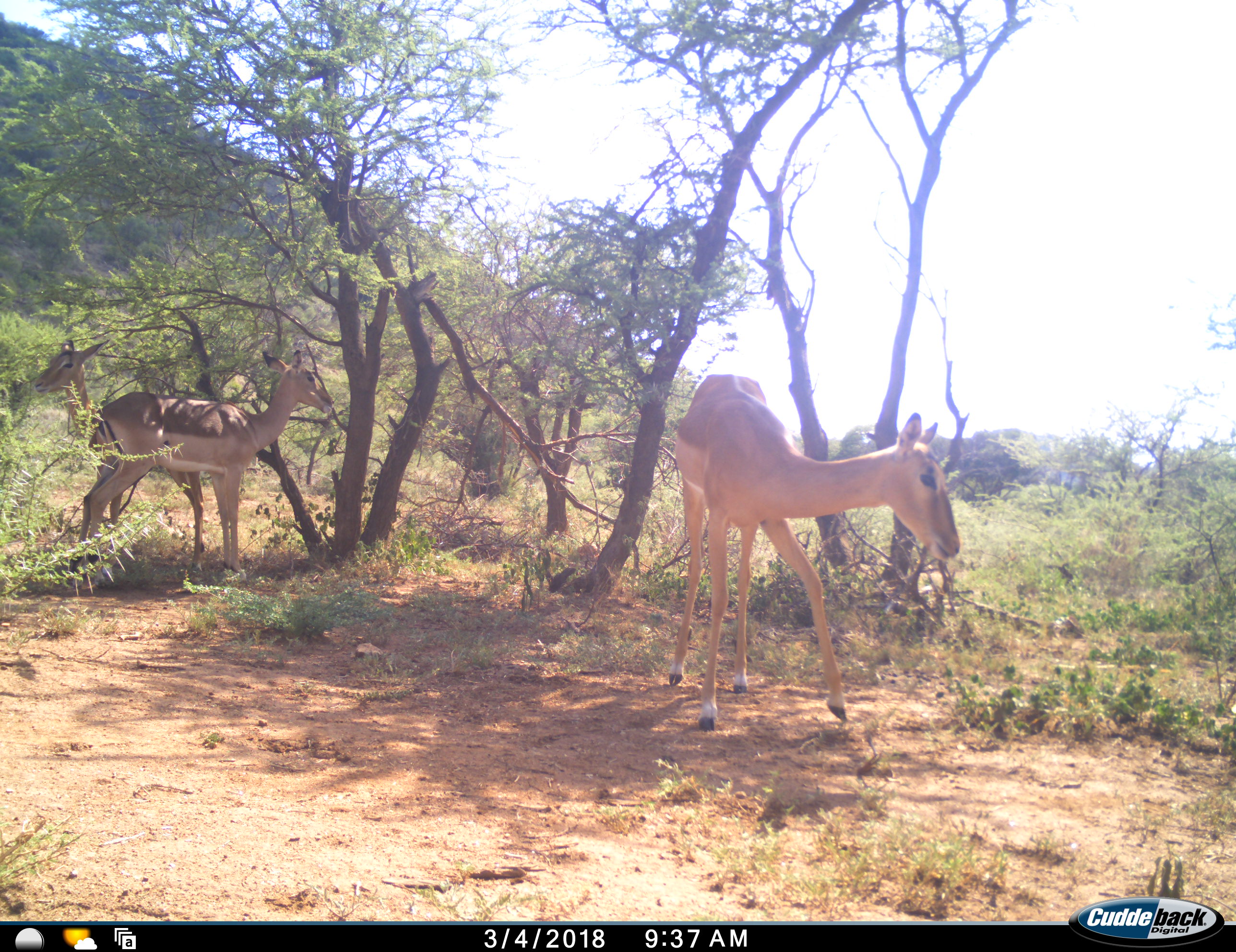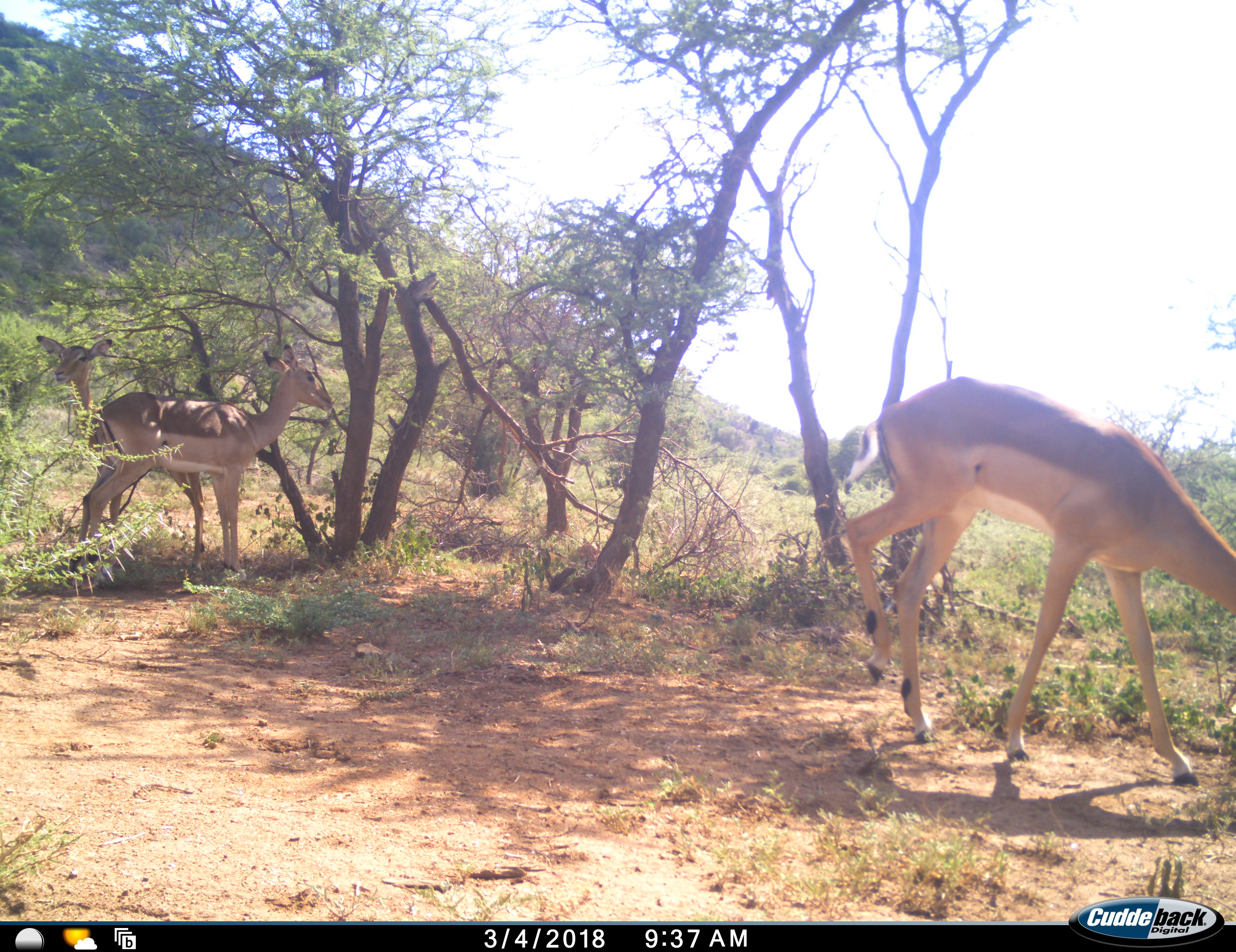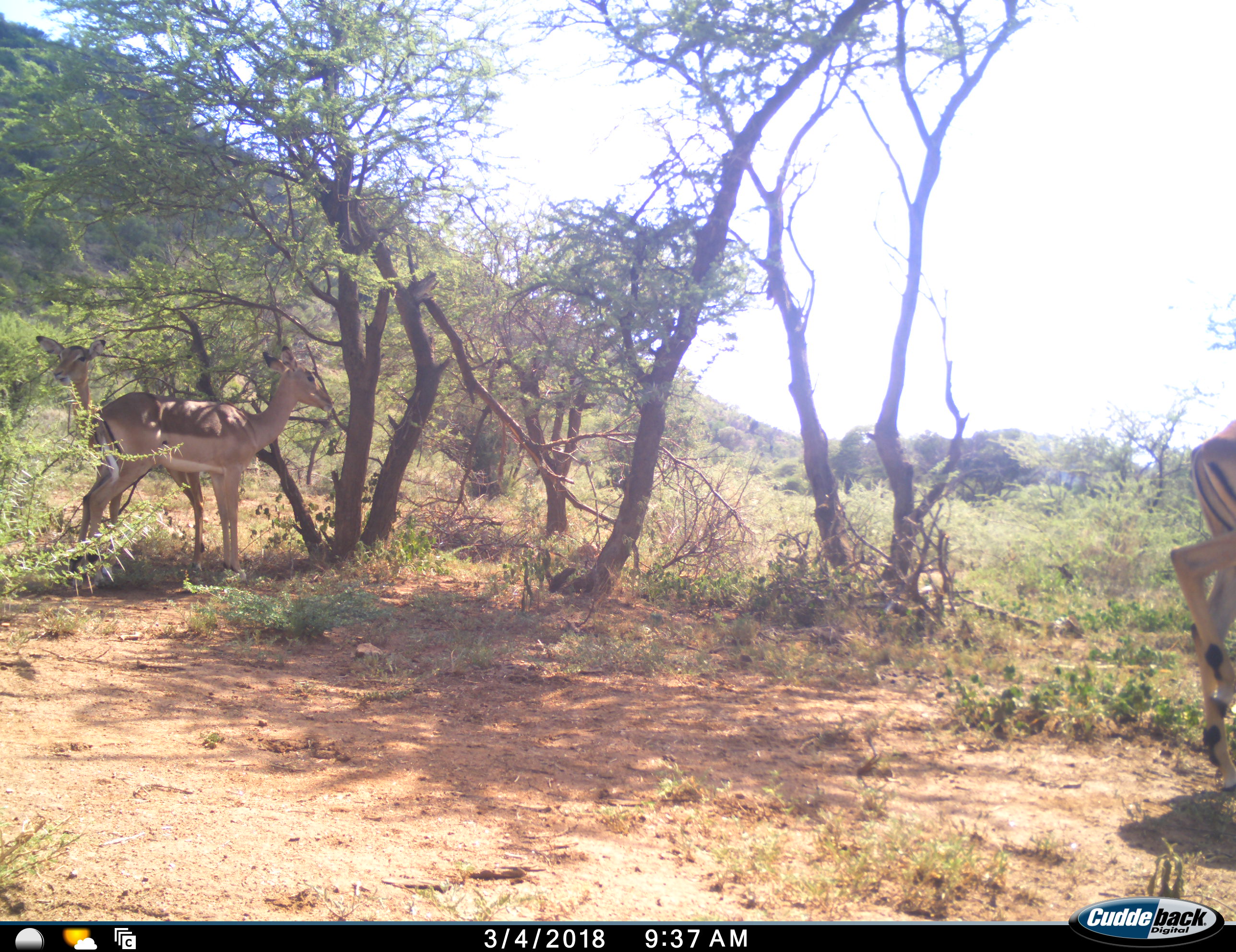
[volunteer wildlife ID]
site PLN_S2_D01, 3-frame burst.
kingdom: Animalia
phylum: Chordata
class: Mammalia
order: Artiodactyla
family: Bovidae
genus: Aepyceros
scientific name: Aepyceros melampus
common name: impala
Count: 3.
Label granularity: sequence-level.